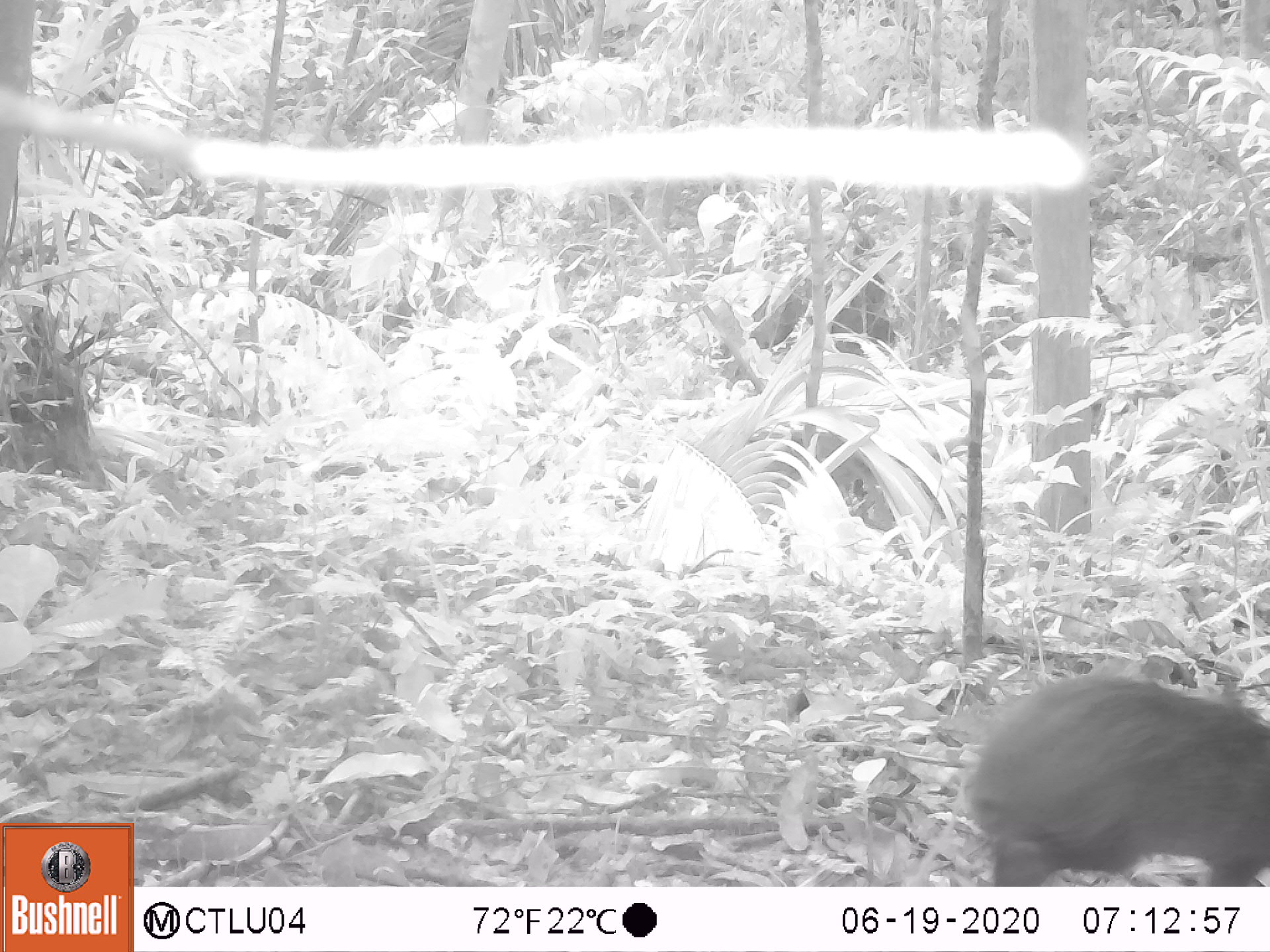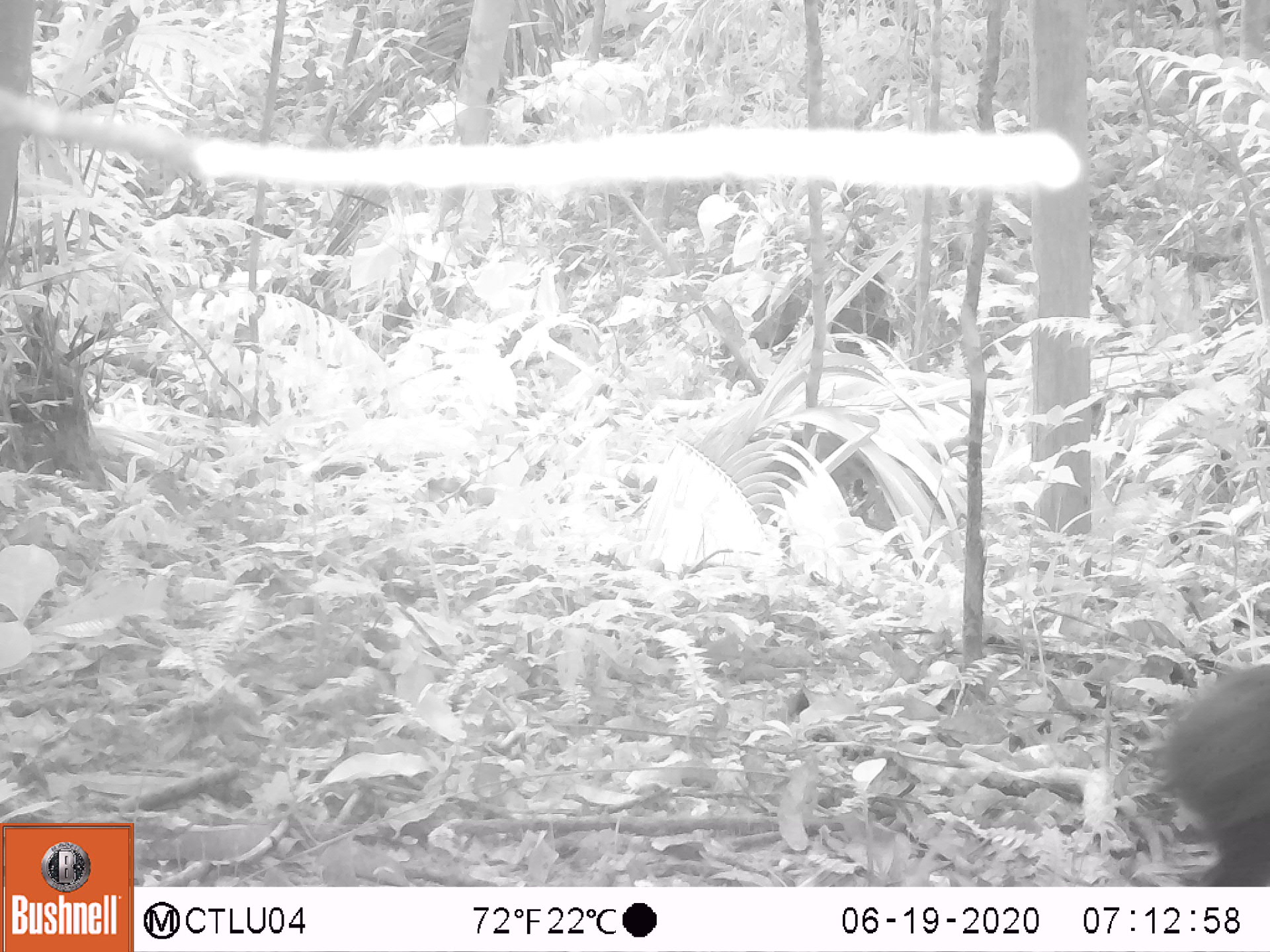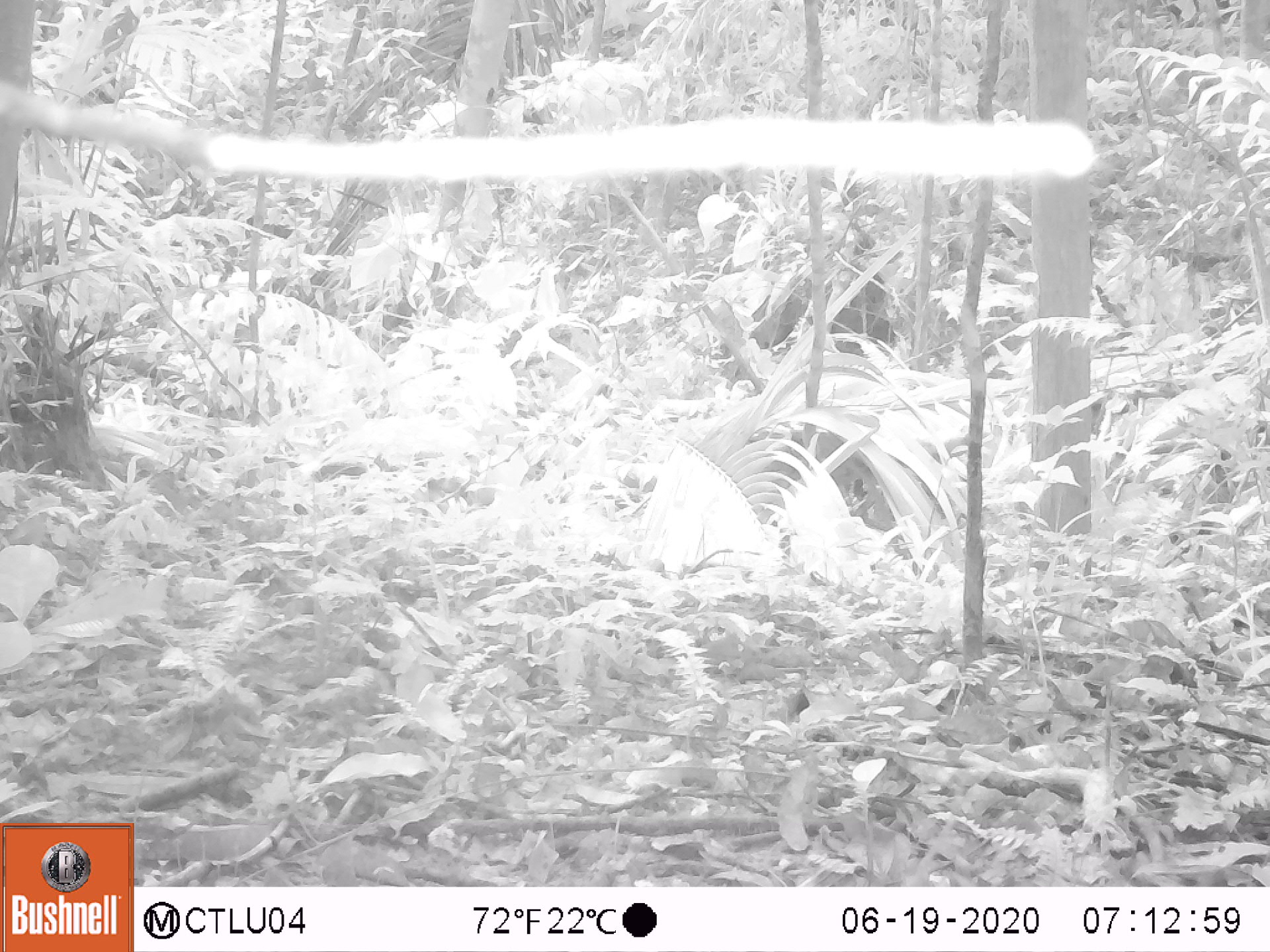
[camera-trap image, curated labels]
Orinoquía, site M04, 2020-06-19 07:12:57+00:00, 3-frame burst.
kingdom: Animalia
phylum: Chordata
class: Mammalia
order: Rodentia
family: Dasyproctidae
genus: Dasyprocta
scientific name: Dasyprocta fuliginosa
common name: black agouti